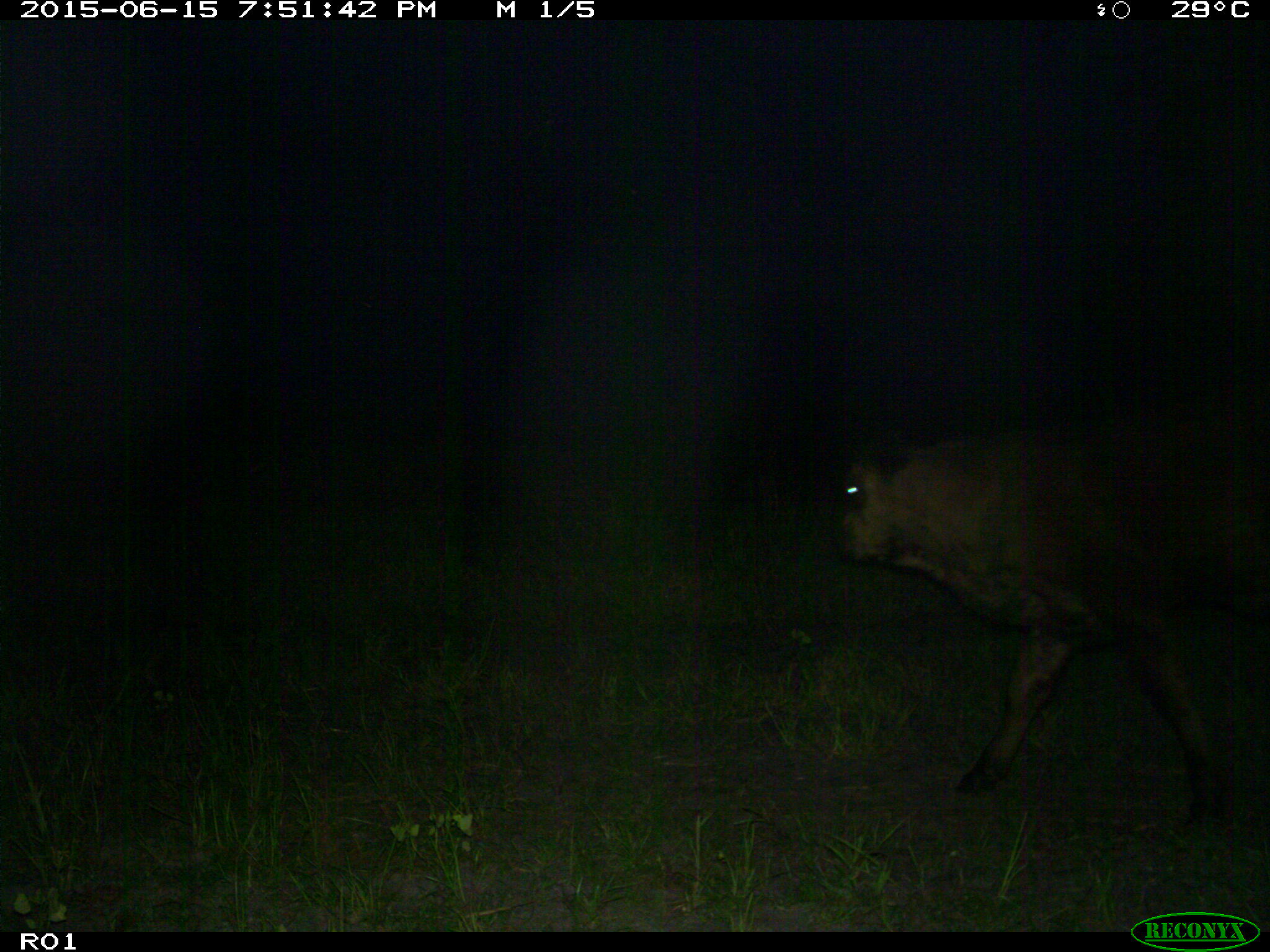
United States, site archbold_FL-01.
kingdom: Animalia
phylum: Chordata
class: Mammalia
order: Artiodactyla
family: Bovidae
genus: Bos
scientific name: Bos taurus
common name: domestic cow